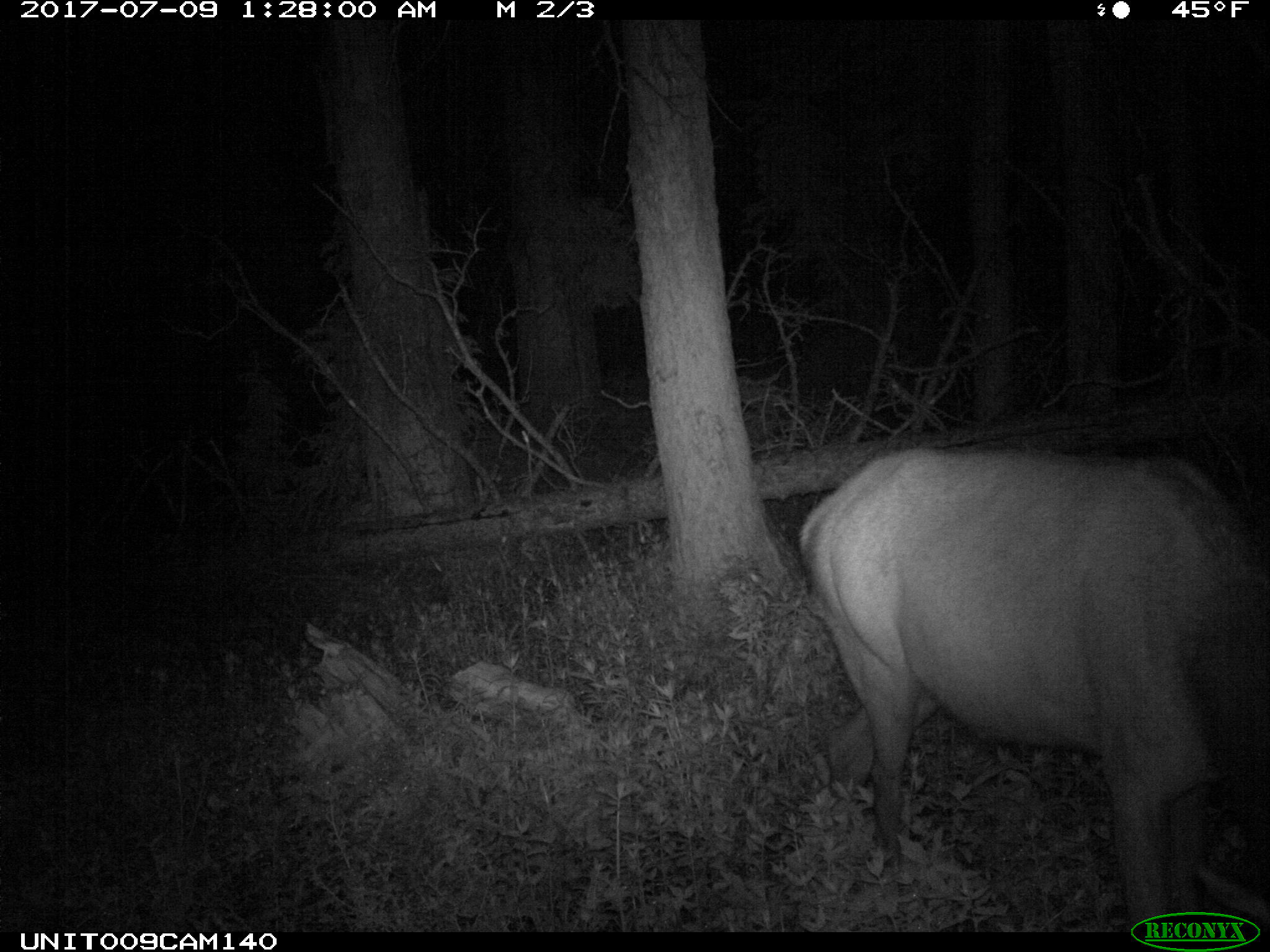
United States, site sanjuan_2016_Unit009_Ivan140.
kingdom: Animalia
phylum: Chordata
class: Mammalia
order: Artiodactyla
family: Cervidae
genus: Cervus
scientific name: Cervus elaphus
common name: red deer